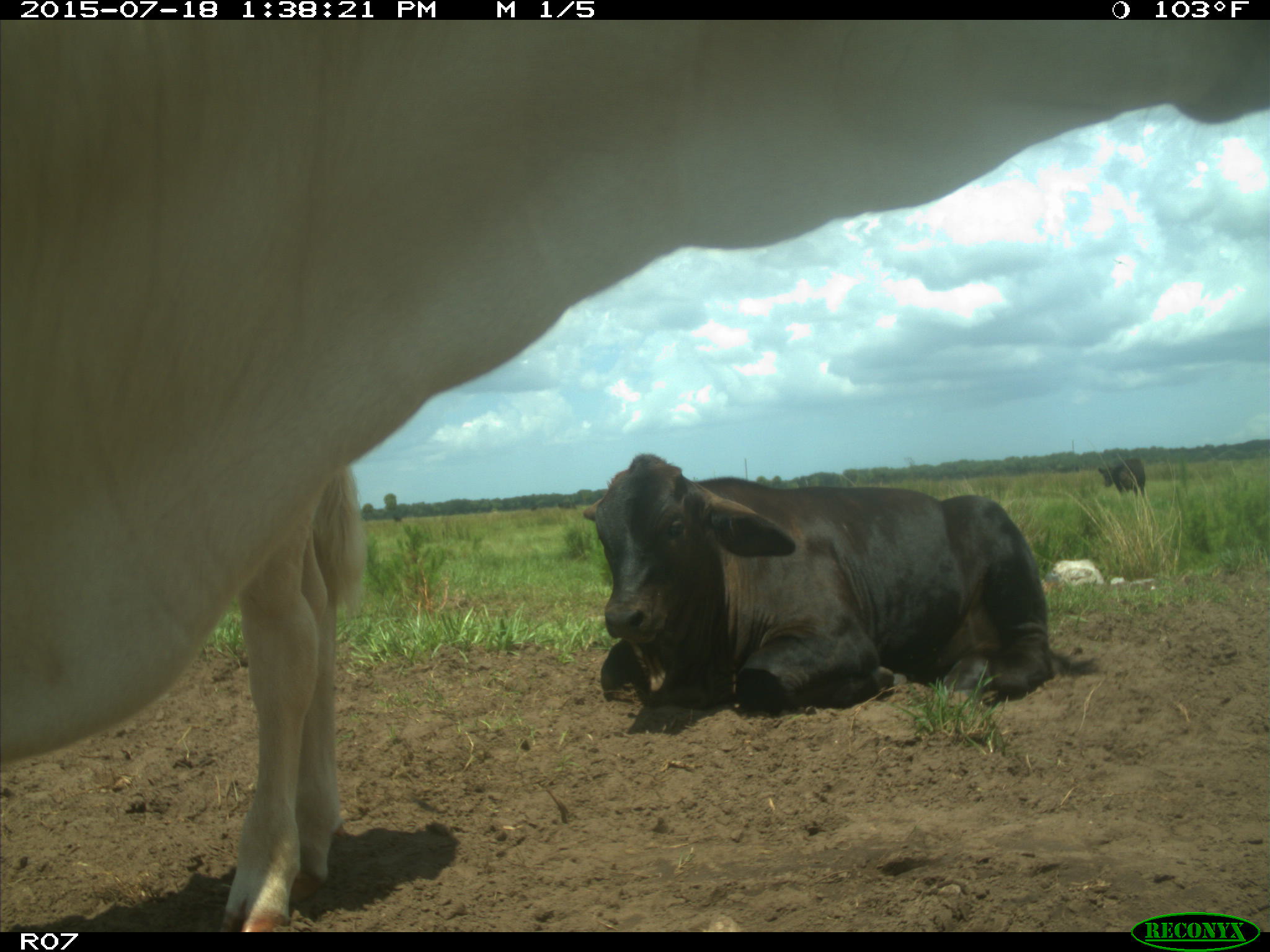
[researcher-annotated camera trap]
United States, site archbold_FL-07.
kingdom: Animalia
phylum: Chordata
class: Mammalia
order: Artiodactyla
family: Bovidae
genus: Bos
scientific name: Bos taurus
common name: domestic cow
Bos taurus (domestic cow).